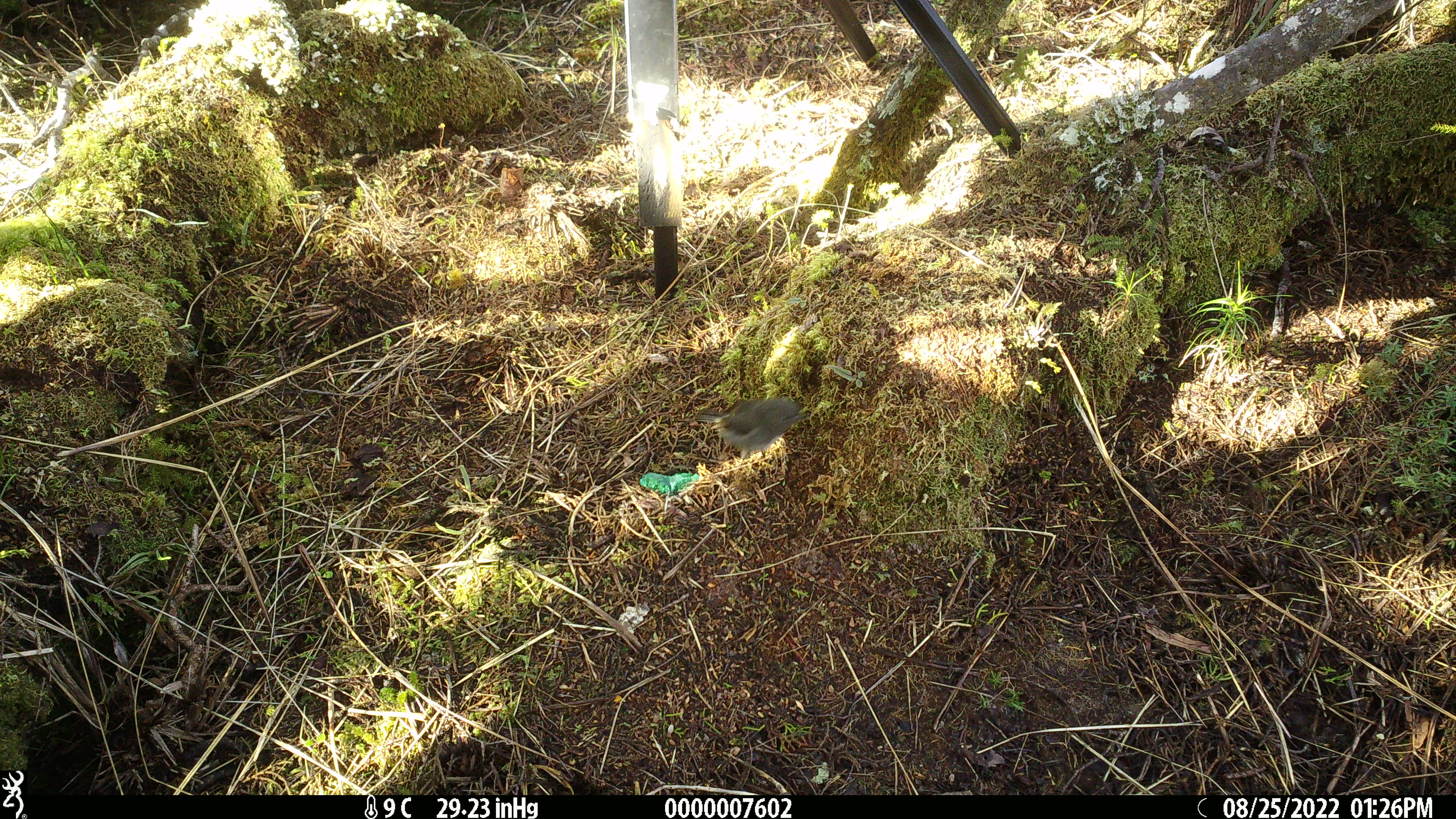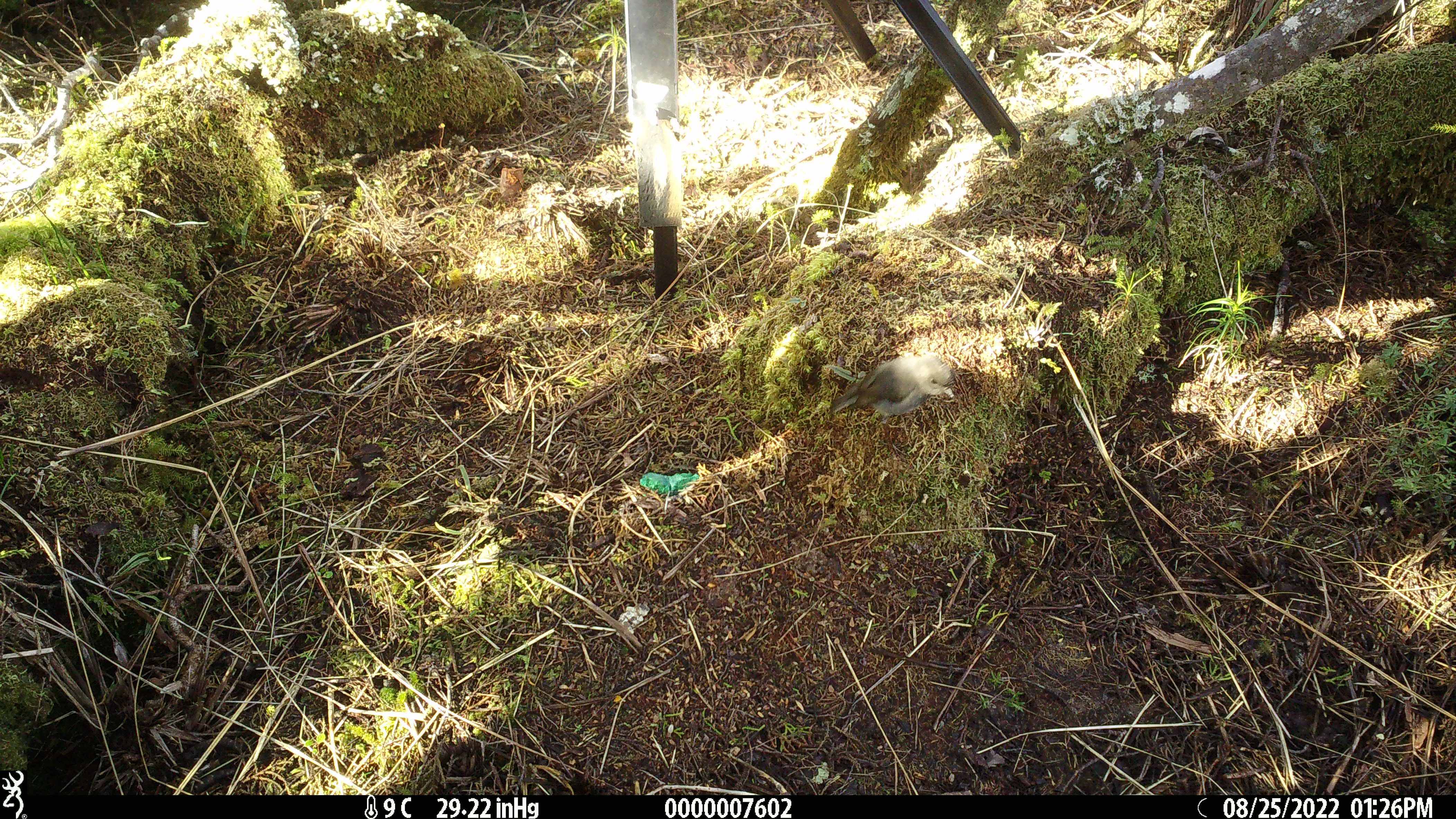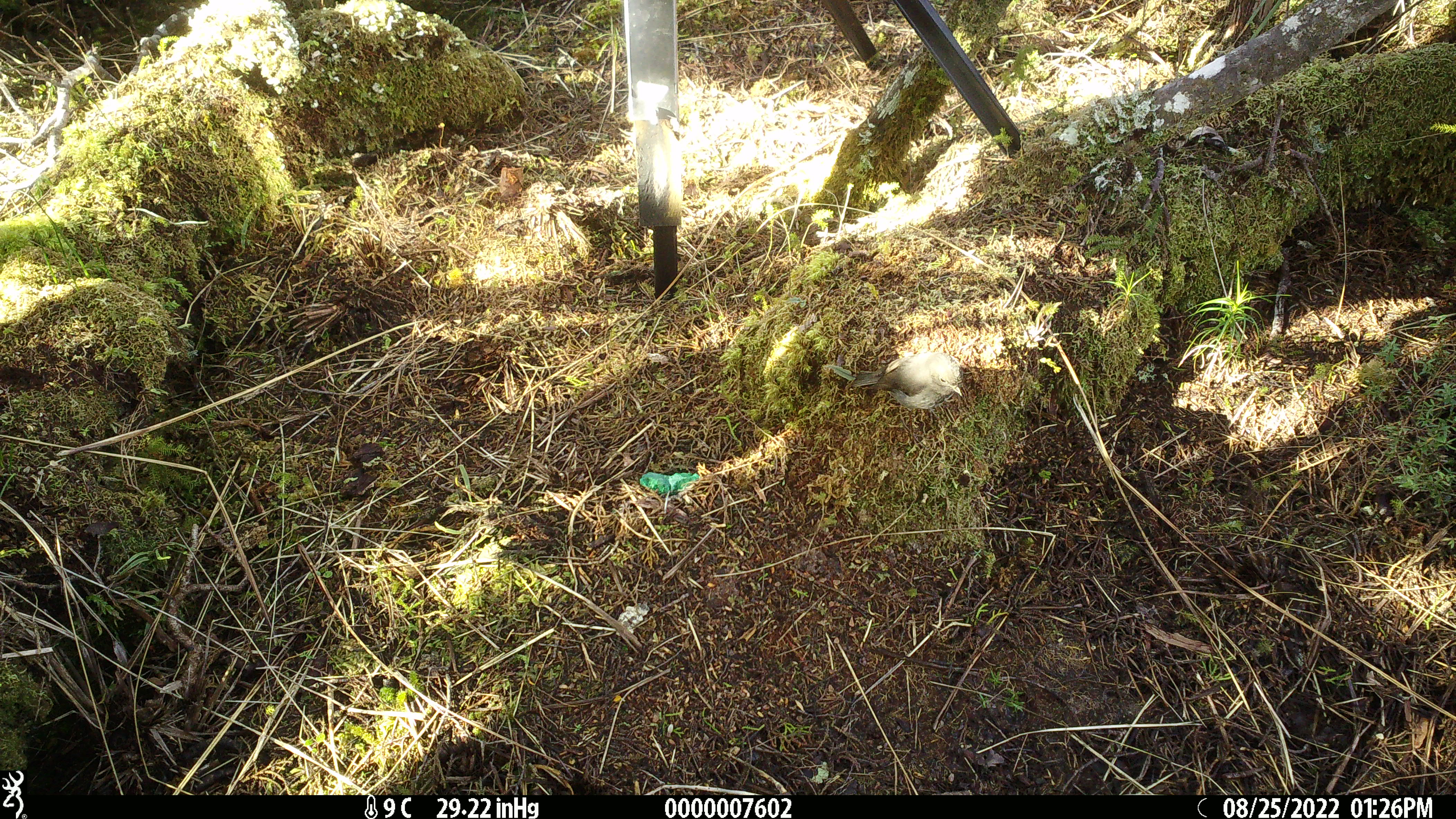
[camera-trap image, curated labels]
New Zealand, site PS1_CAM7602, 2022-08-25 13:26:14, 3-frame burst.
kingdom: Animalia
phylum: Chordata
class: Aves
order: Passeriformes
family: Petroicidae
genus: Petroica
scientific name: Petroica macrocephala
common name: tomtit